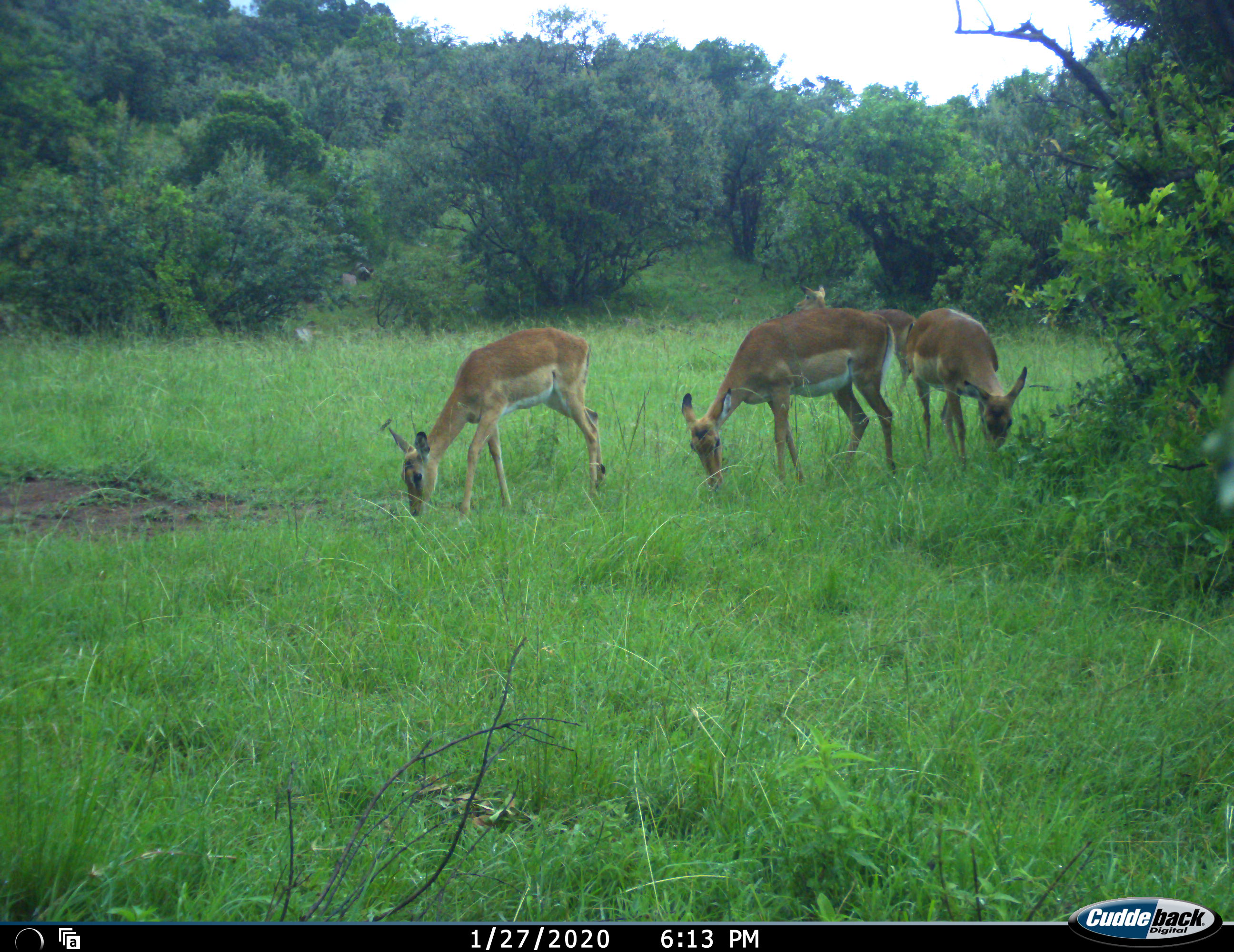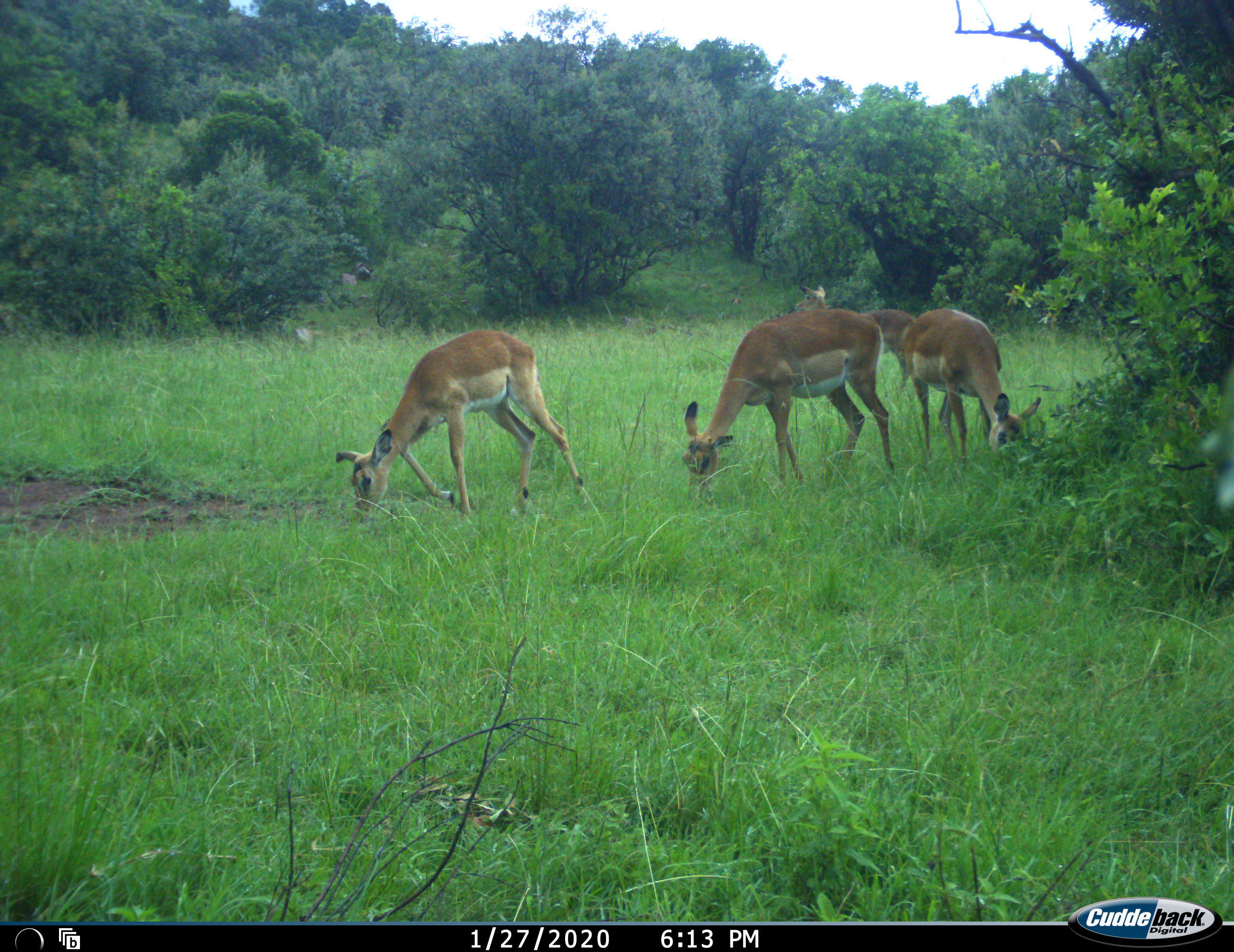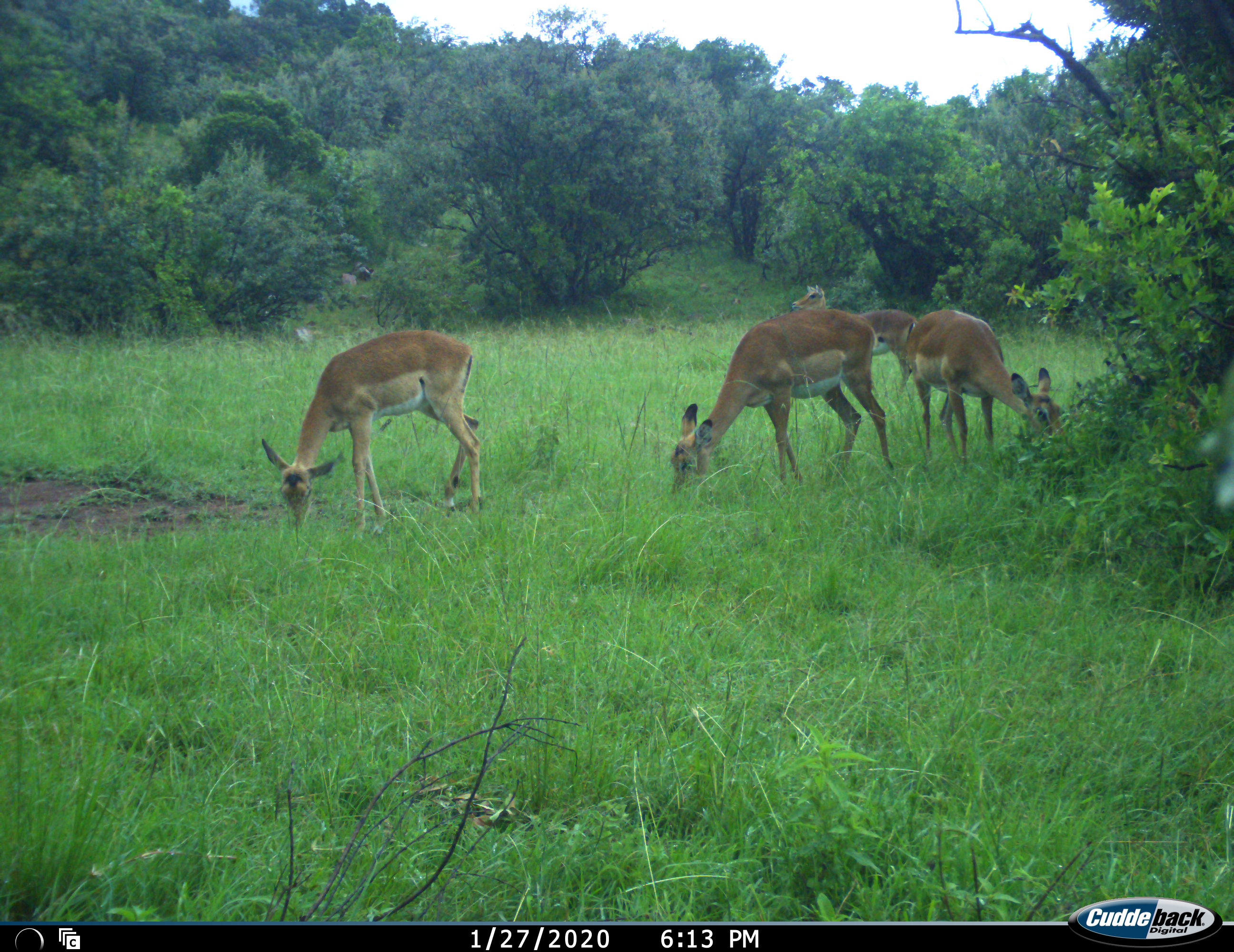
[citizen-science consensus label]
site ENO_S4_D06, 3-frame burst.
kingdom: Animalia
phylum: Chordata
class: Mammalia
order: Artiodactyla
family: Bovidae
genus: Aepyceros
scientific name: Aepyceros melampus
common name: impala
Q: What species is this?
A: Impala (Aepyceros melampus).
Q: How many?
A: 4.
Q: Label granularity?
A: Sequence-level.